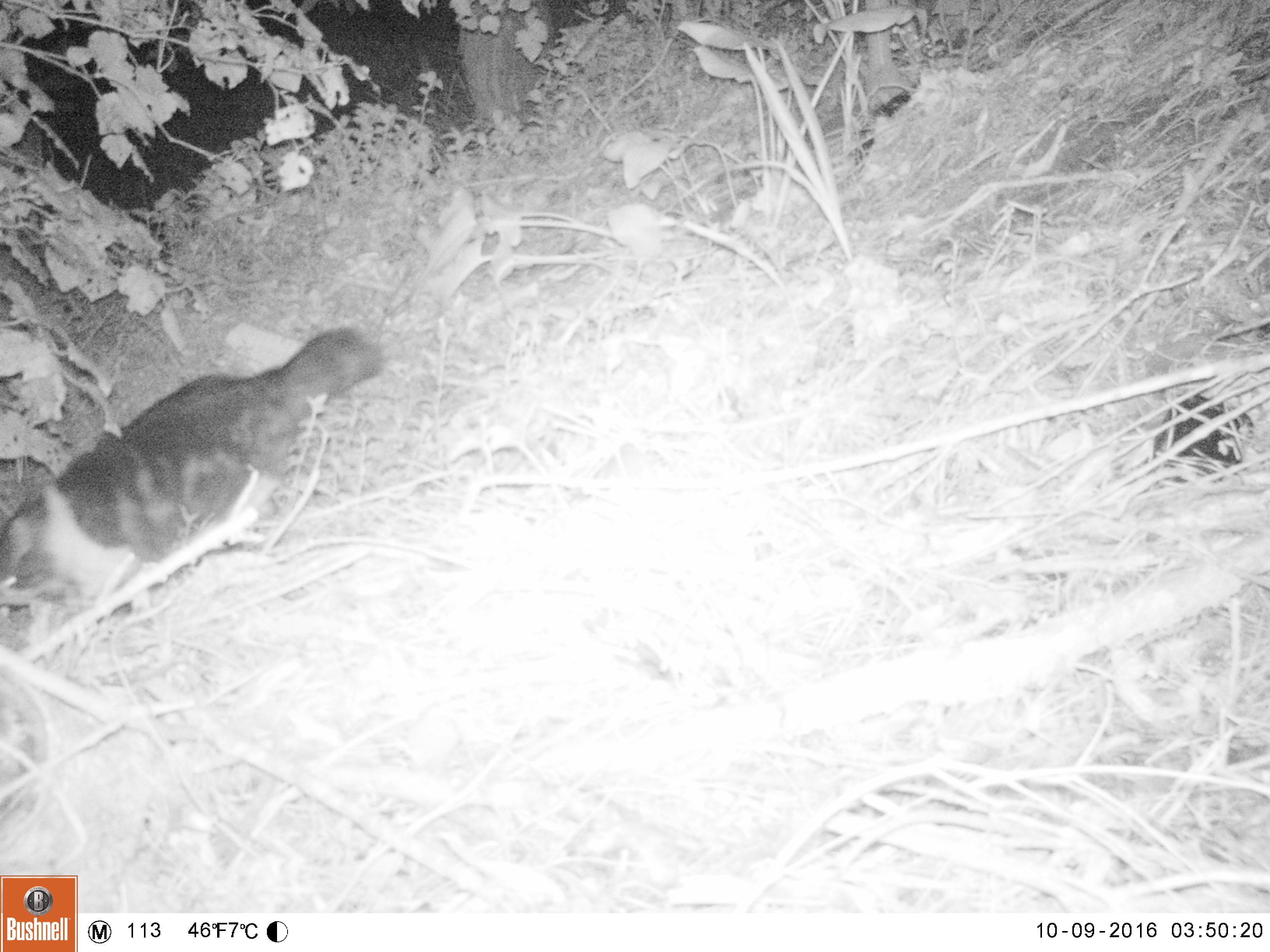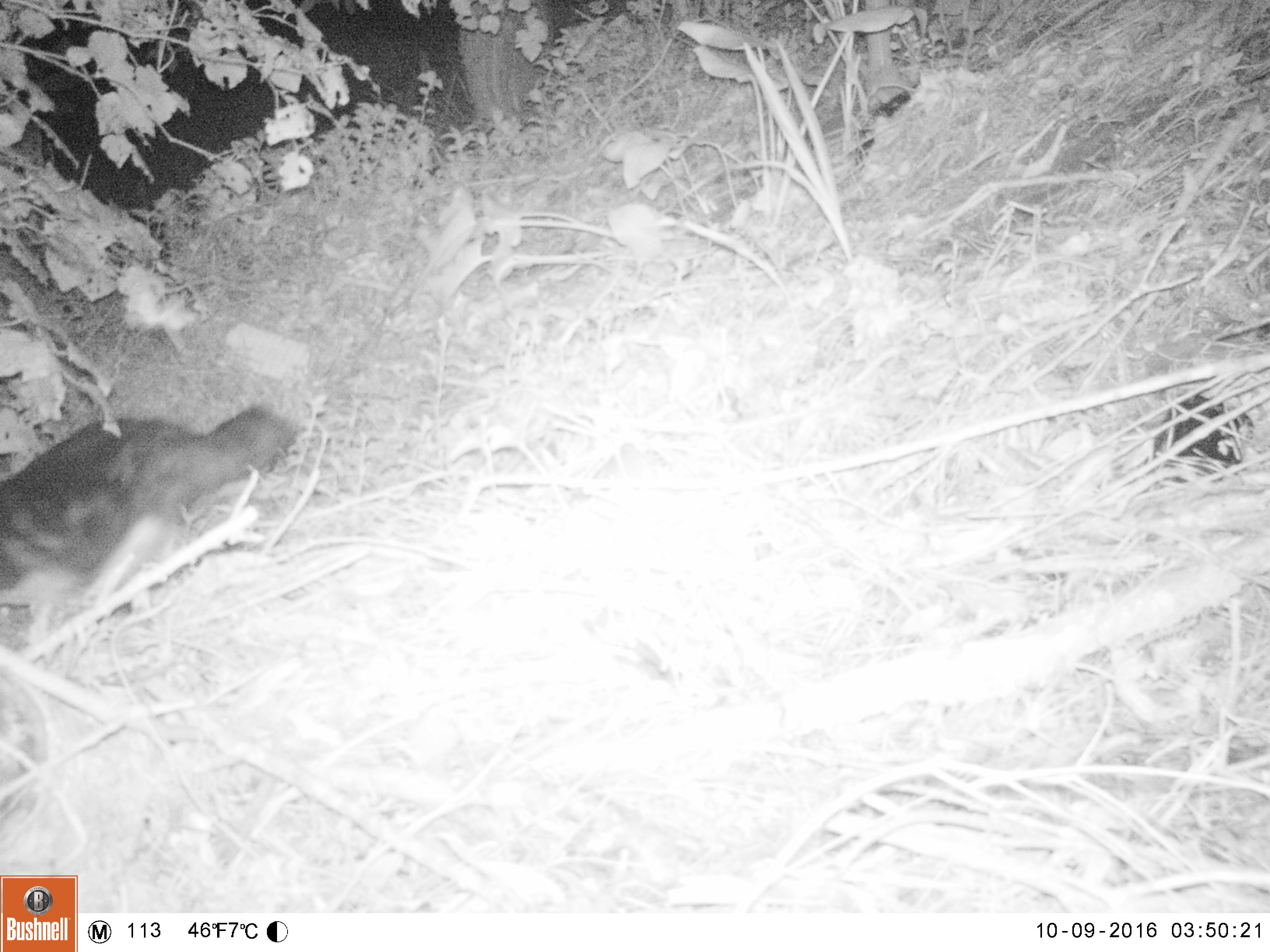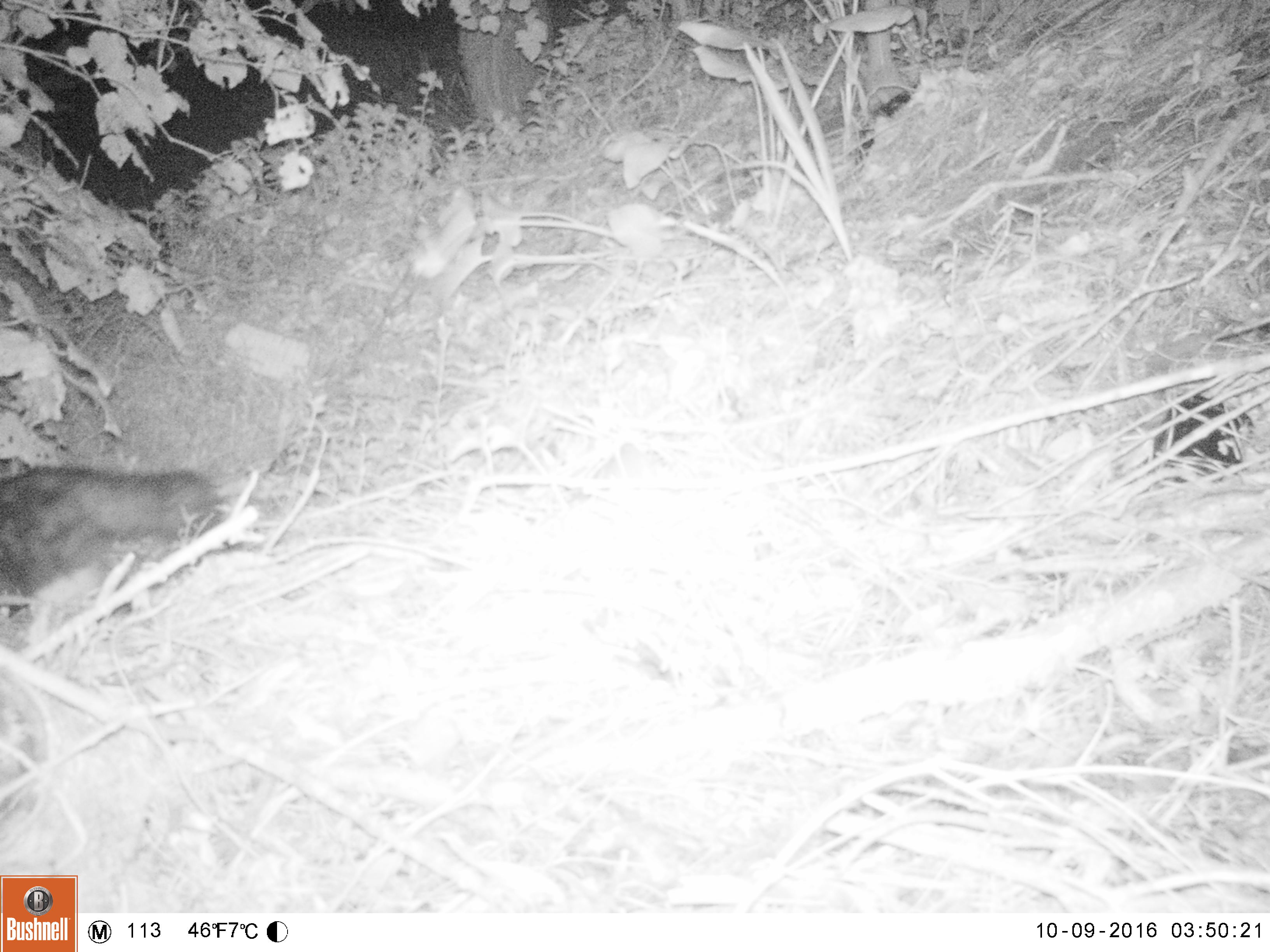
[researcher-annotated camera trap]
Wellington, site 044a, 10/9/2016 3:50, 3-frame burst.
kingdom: Animalia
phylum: Chordata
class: Mammalia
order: Carnivora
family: Felidae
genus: Felis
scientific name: Felis catus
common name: cat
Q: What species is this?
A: Cat (Felis catus).